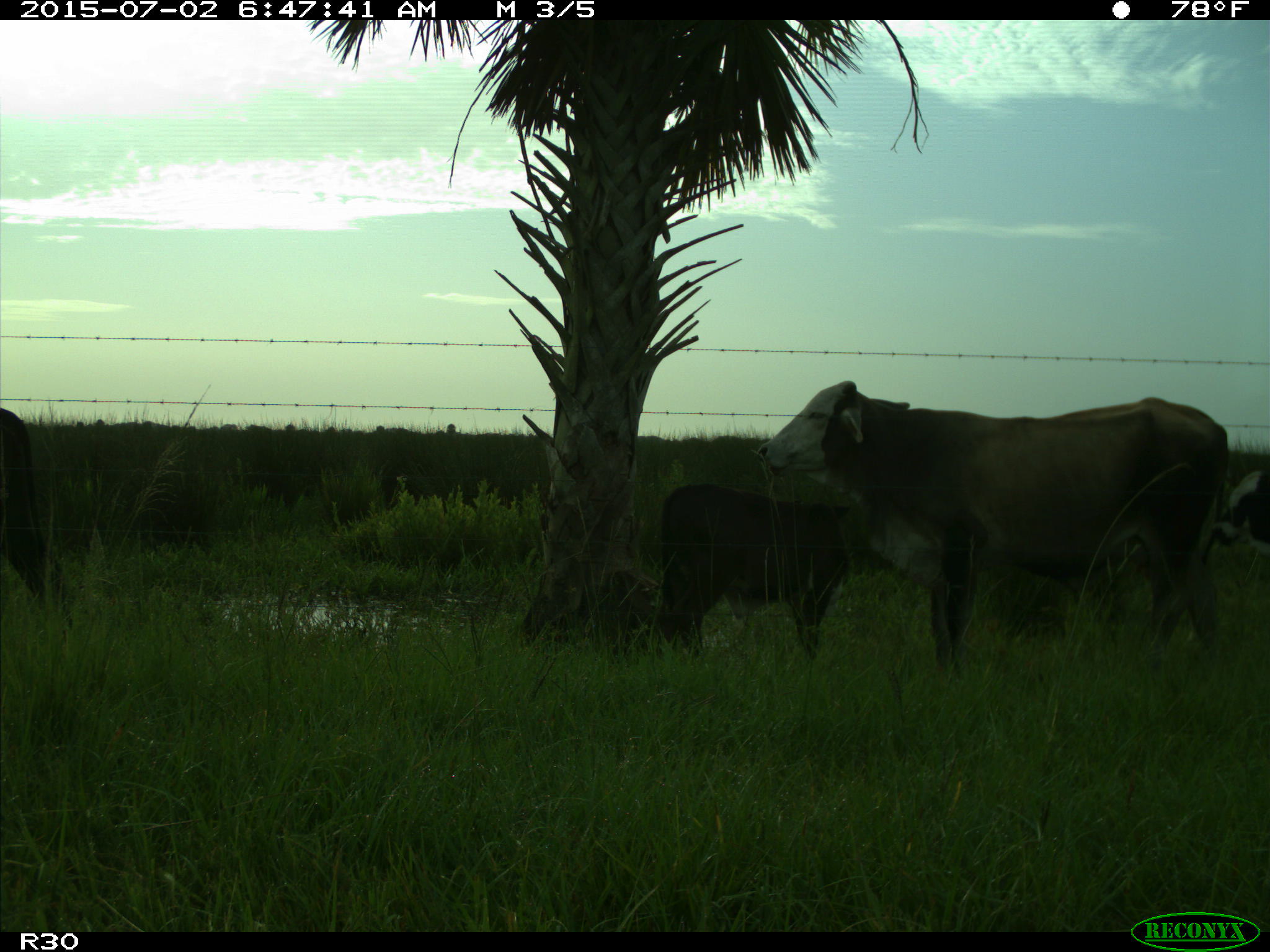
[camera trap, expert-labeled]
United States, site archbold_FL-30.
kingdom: Animalia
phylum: Chordata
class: Mammalia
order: Artiodactyla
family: Bovidae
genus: Bos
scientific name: Bos taurus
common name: domestic cow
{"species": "Bos taurus (domestic cow)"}